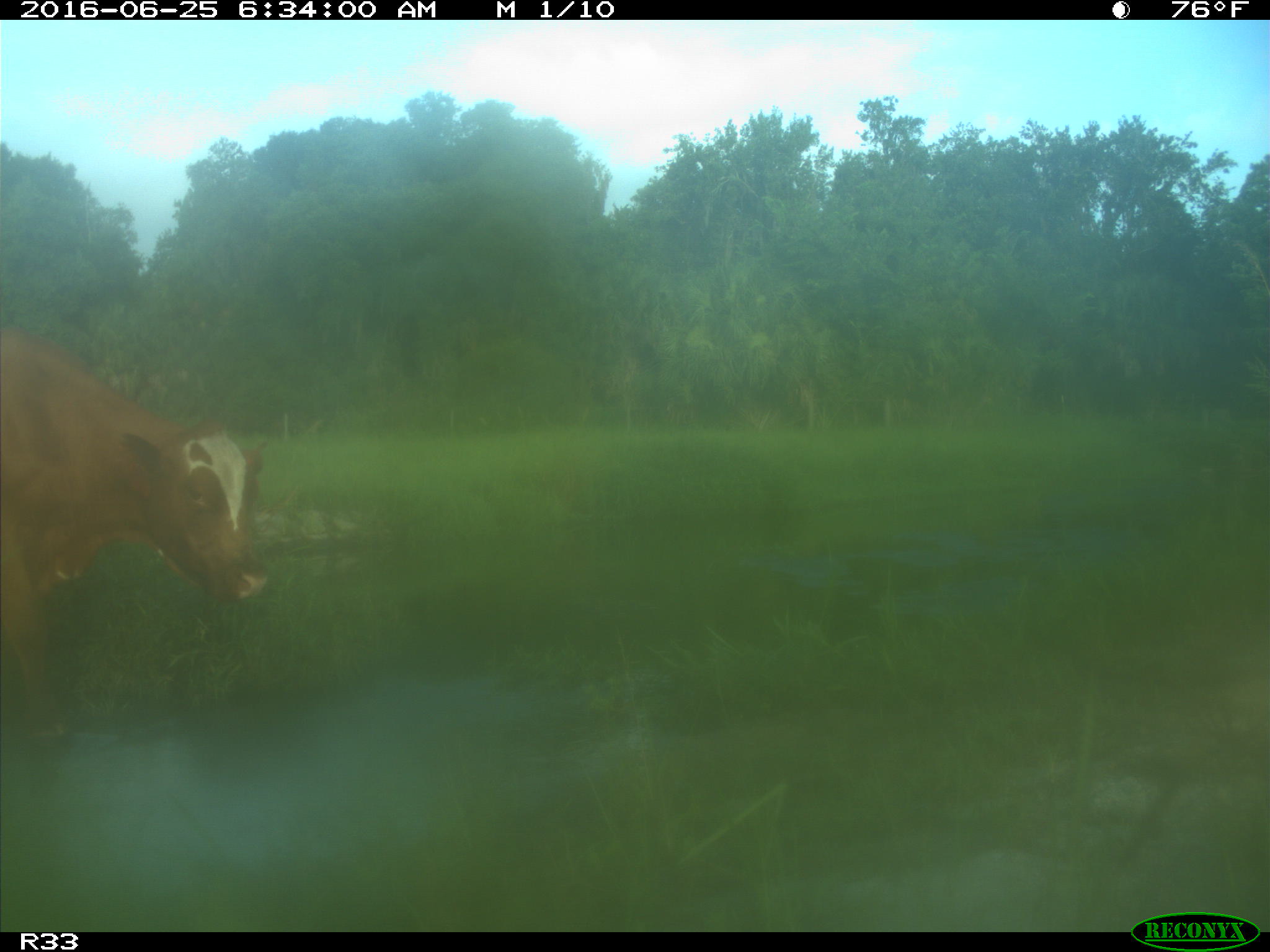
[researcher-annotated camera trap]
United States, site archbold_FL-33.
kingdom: Animalia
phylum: Chordata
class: Mammalia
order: Artiodactyla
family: Bovidae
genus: Bos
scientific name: Bos taurus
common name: domestic cow